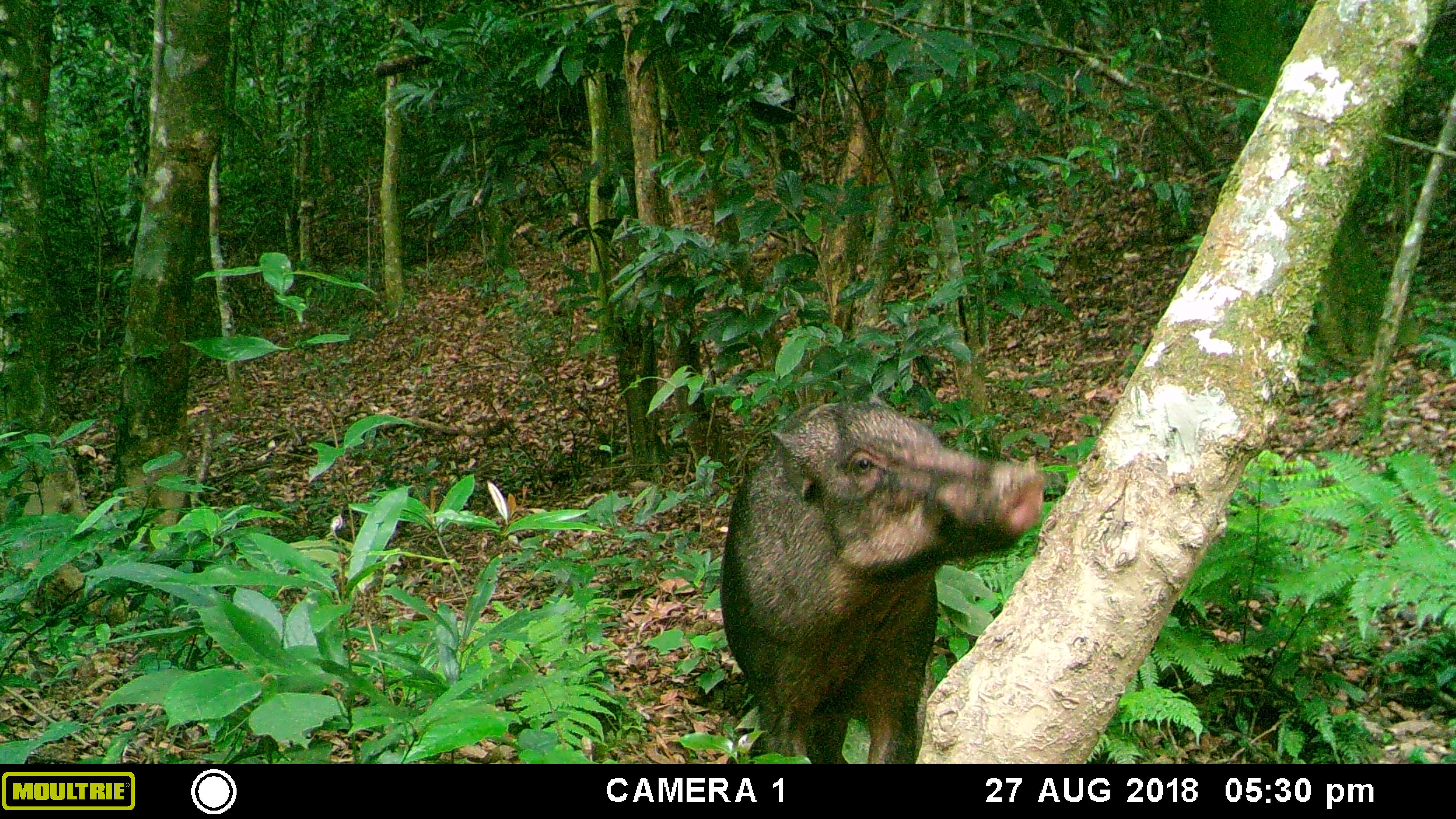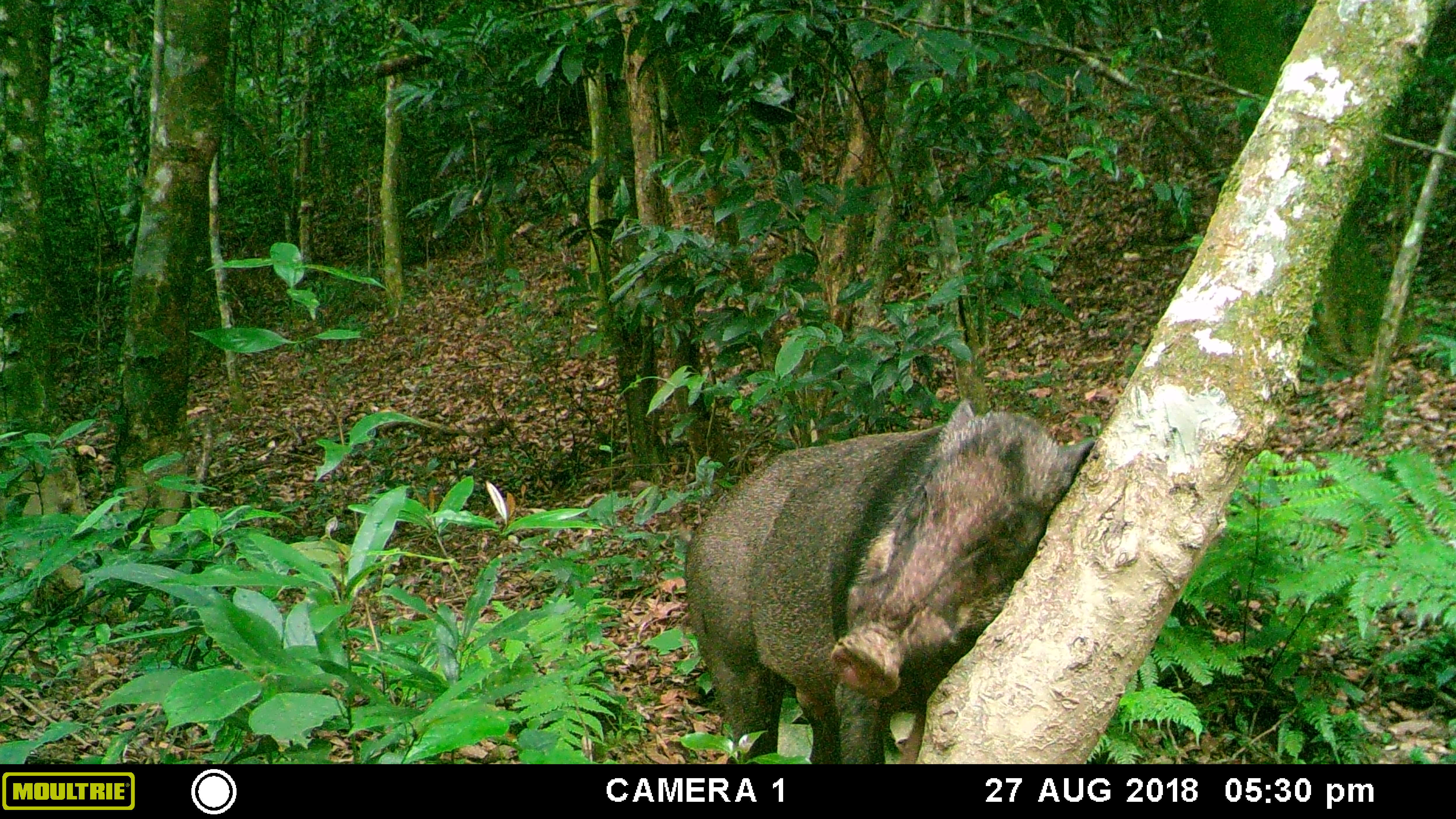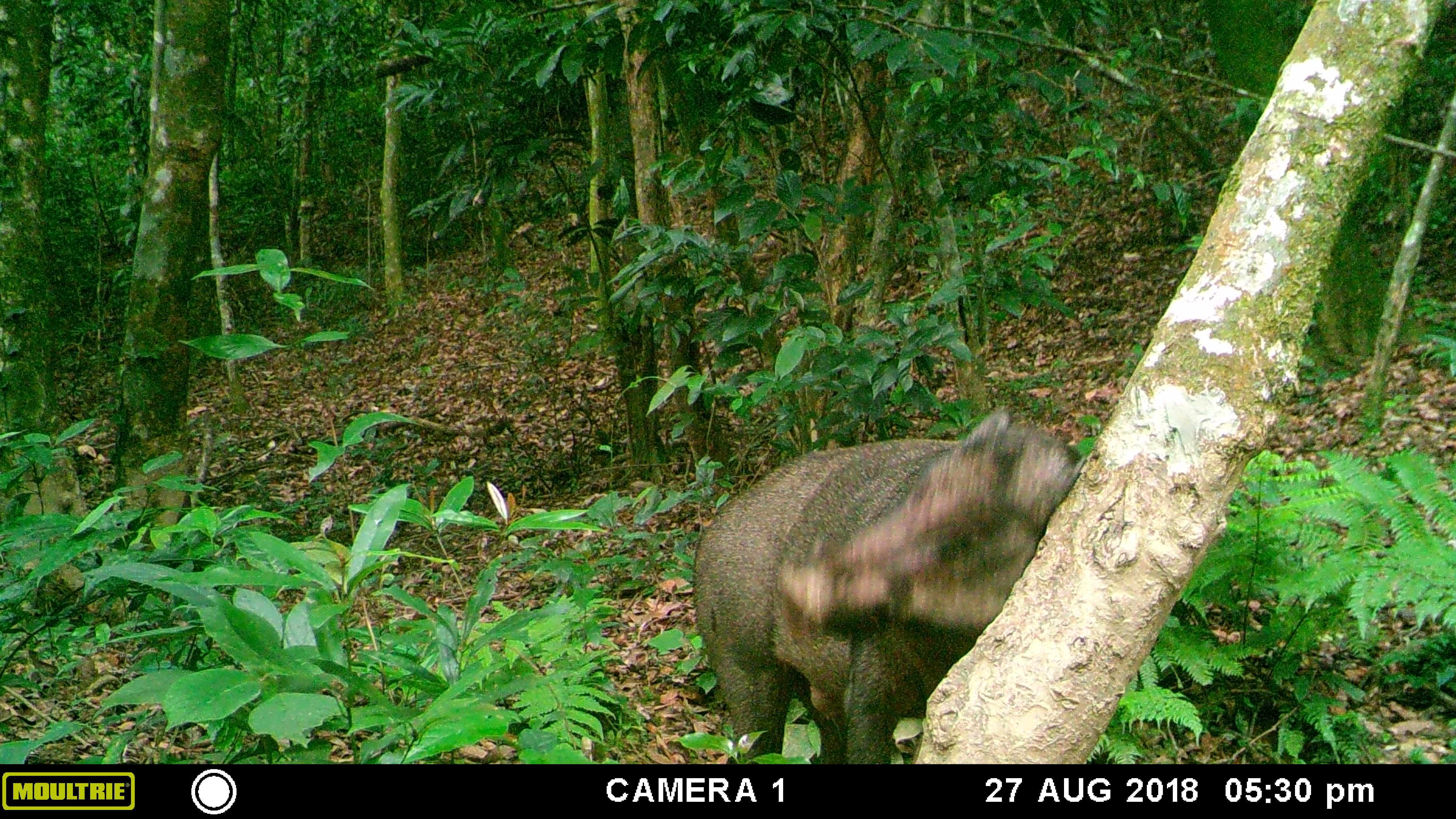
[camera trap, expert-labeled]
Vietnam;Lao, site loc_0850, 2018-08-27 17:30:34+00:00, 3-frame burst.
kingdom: Animalia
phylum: Chordata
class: Mammalia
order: Artiodactyla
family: Suidae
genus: Sus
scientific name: Sus scrofa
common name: eurasian wild pig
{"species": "eurasian wild pig (Sus scrofa)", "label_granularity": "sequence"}